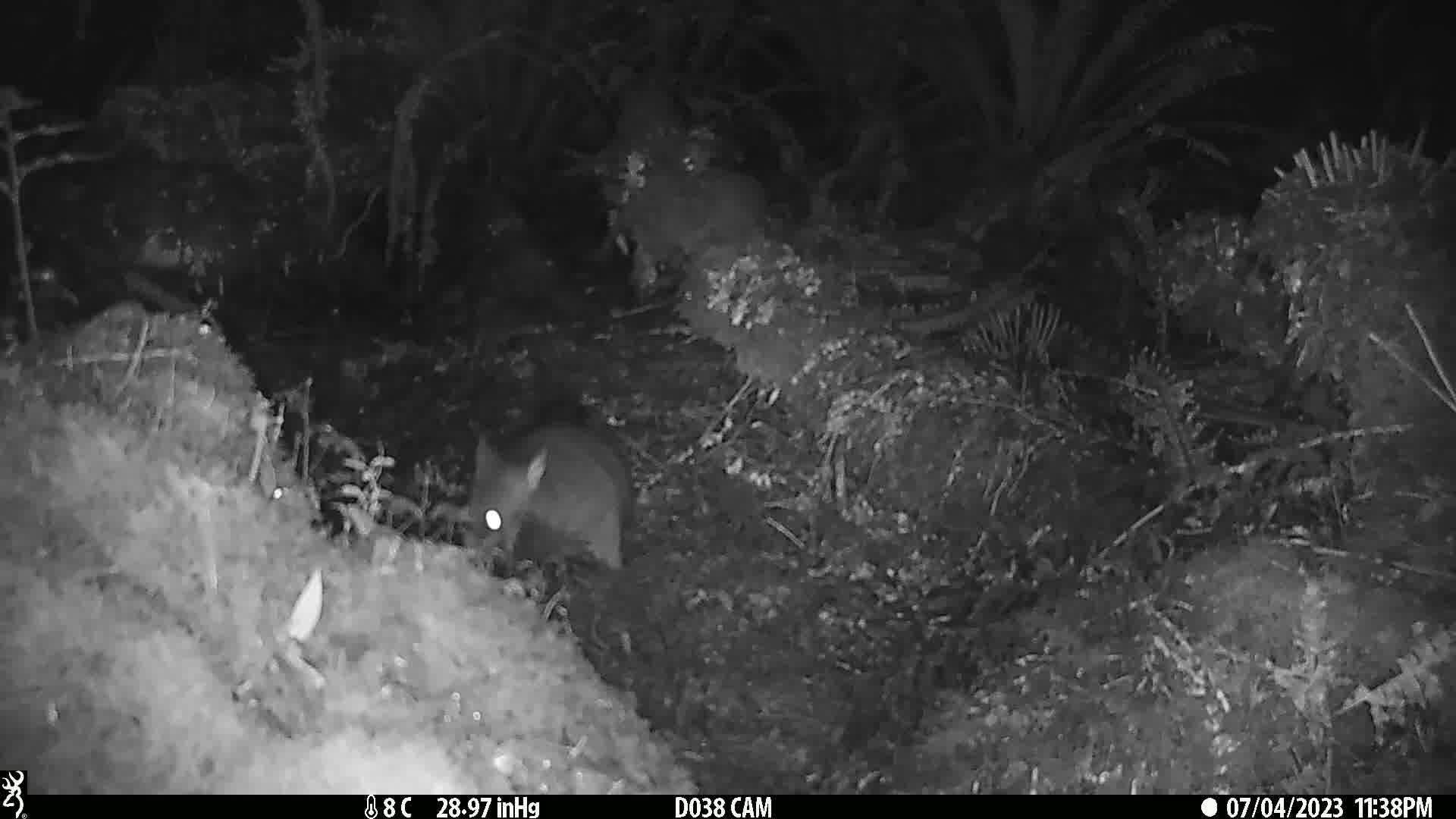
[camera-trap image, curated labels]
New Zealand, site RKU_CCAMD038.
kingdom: Animalia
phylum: Chordata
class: Mammalia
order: Diprotodontia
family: Phalangeridae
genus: Trichosurus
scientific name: Trichosurus vulpecula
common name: common brushtail possum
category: possum